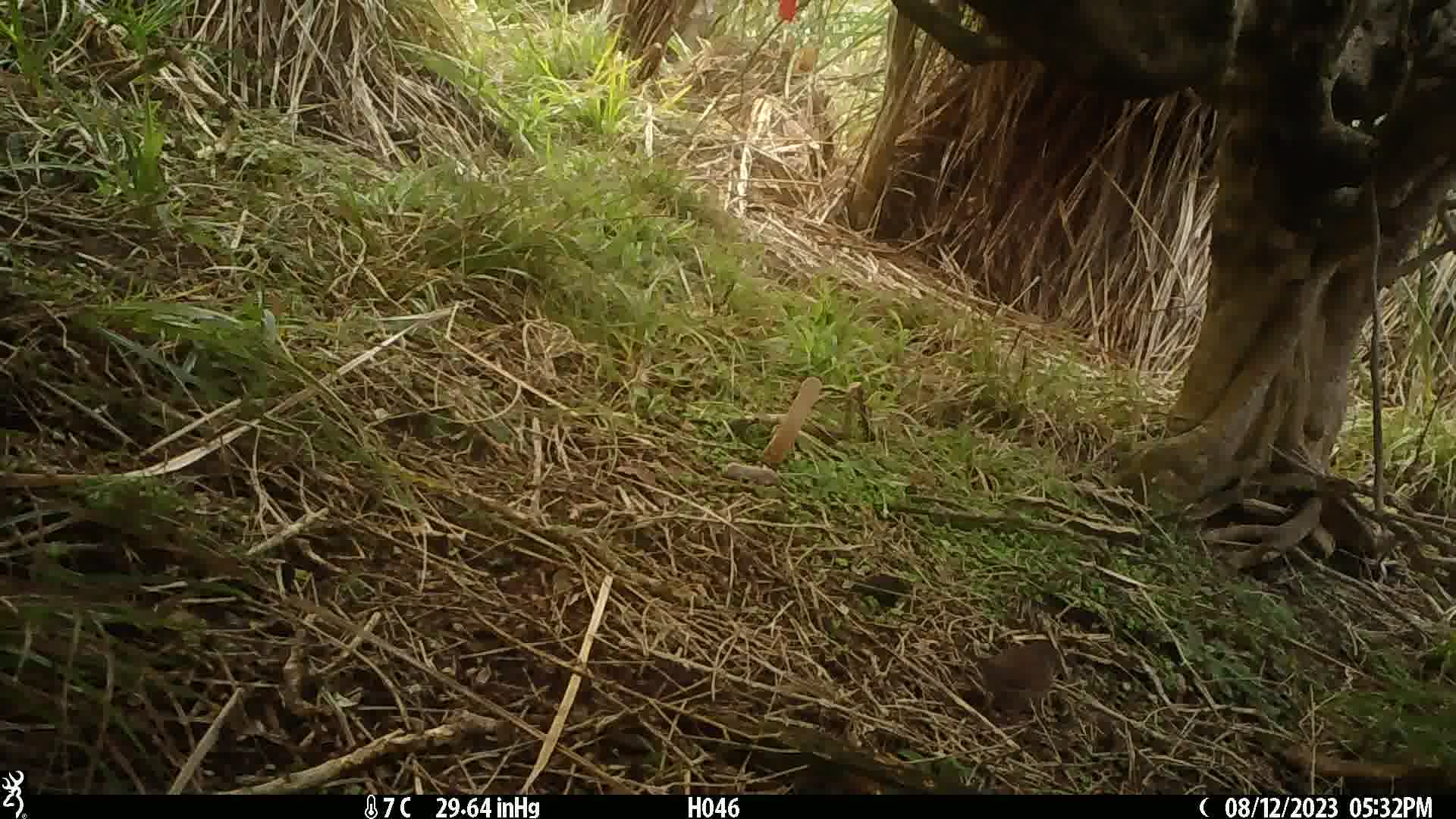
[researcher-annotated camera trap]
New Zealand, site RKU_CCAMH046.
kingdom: Animalia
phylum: Chordata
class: Aves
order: Passeriformes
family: Prunellidae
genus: Prunella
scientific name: Prunella modularis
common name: dunnock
Dunnock (Prunella modularis).